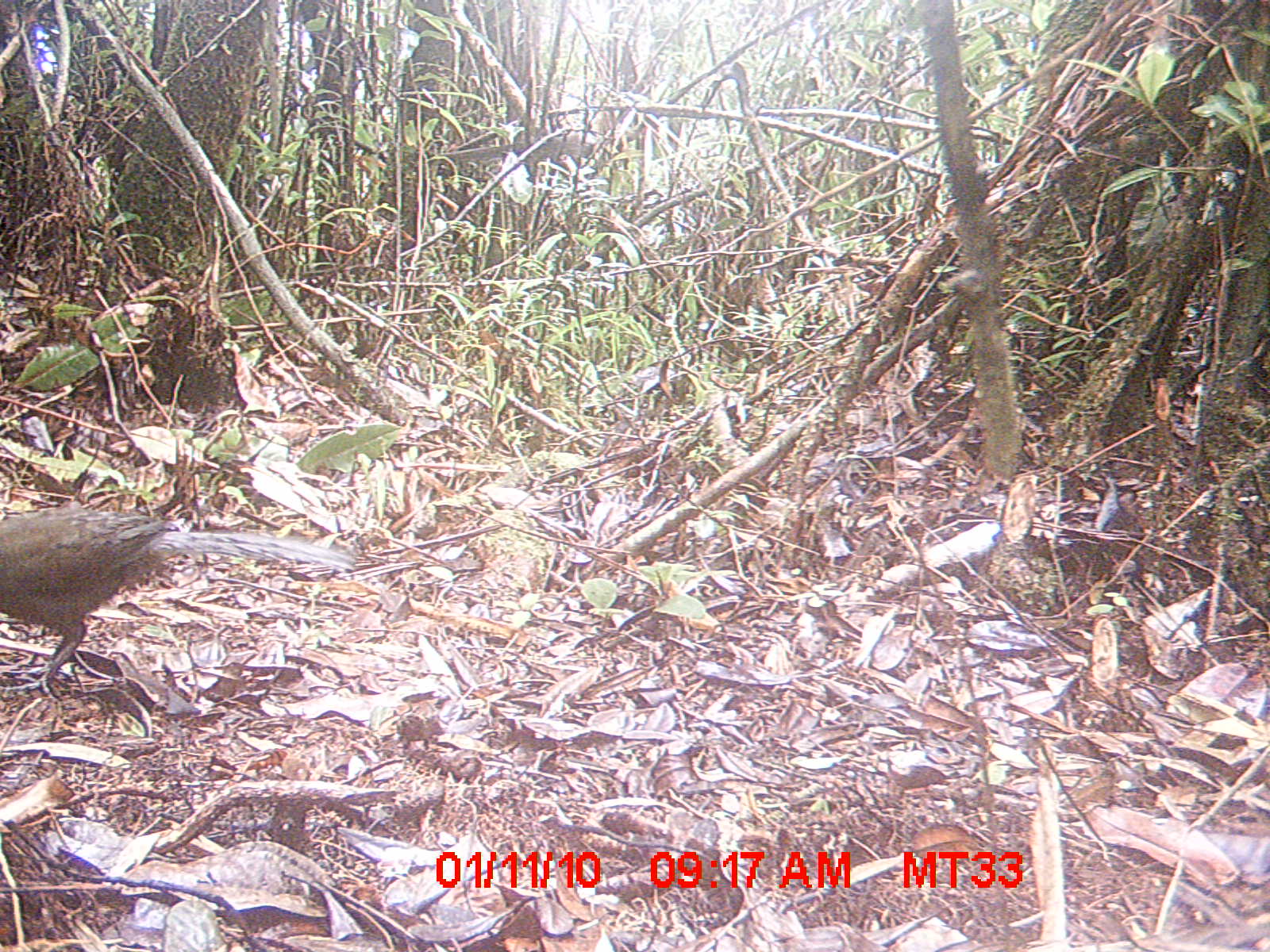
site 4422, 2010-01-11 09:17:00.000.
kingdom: Animalia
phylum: Chordata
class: Aves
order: Cuculiformes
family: Cuculidae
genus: Coua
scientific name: Coua serriana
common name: red-breasted coua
Coua serriana (red-breasted coua), count 1.